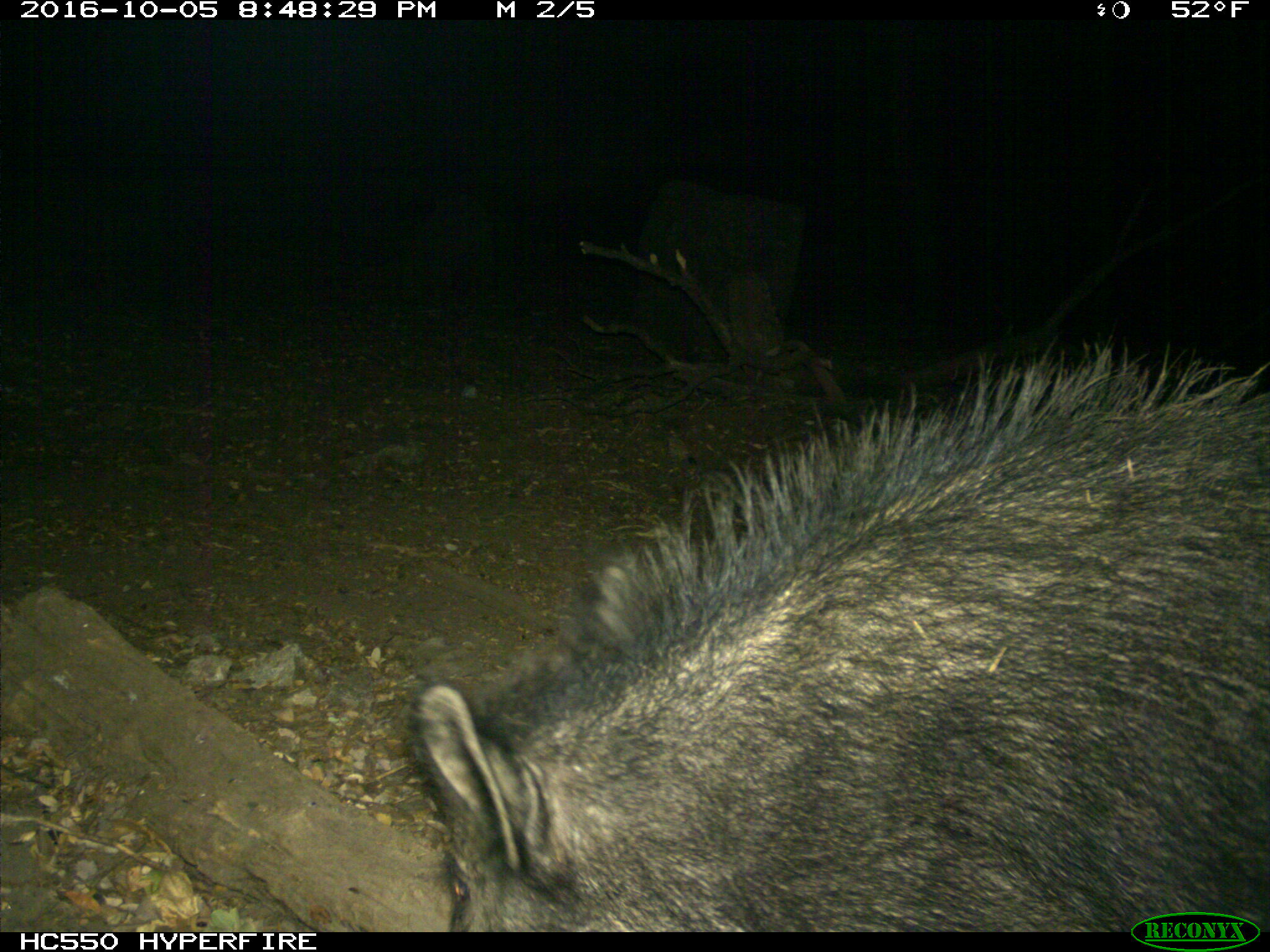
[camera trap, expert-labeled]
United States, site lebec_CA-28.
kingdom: Animalia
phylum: Chordata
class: Mammalia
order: Artiodactyla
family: Suidae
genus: Sus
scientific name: Sus scrofa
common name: wild boar